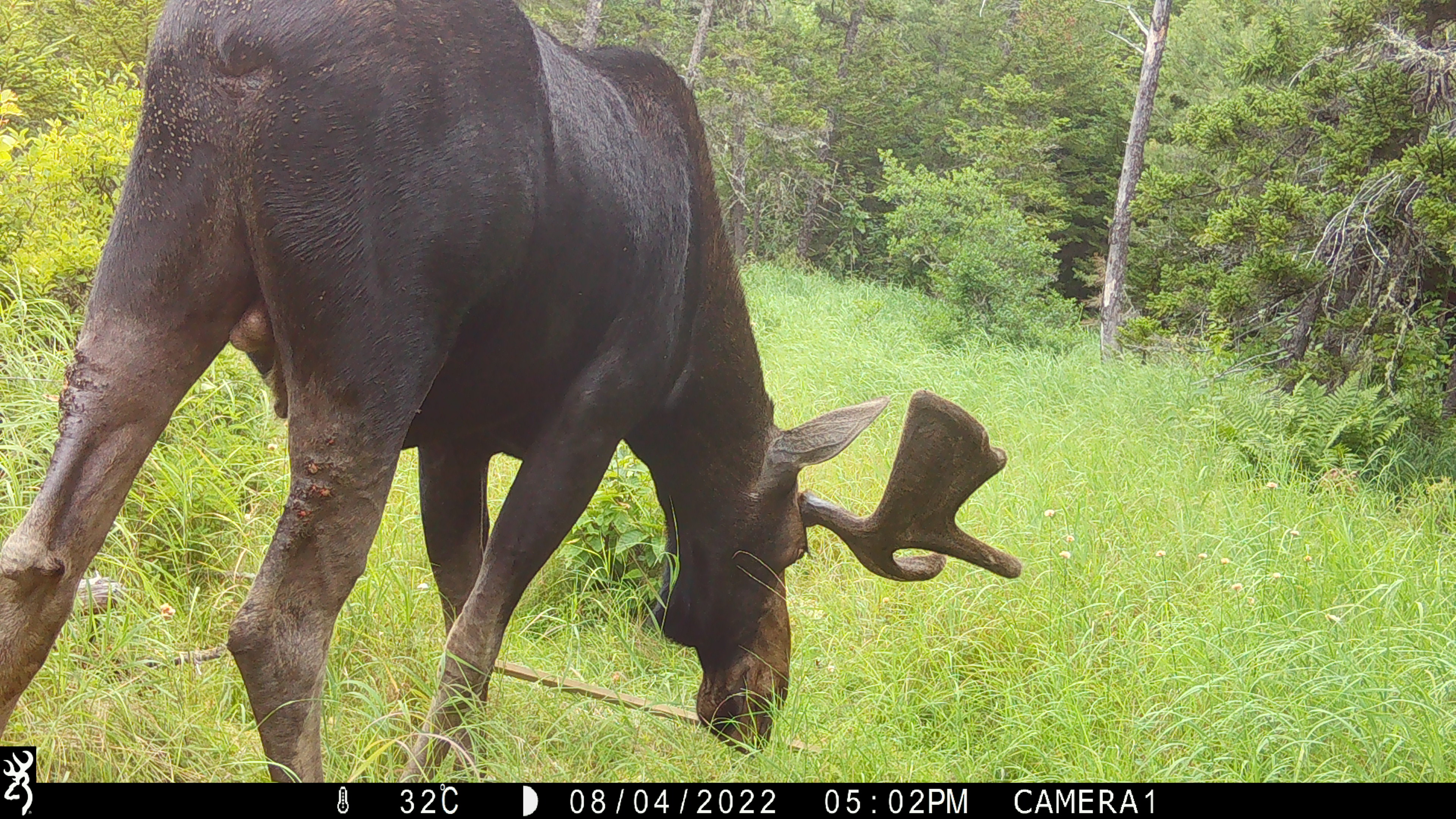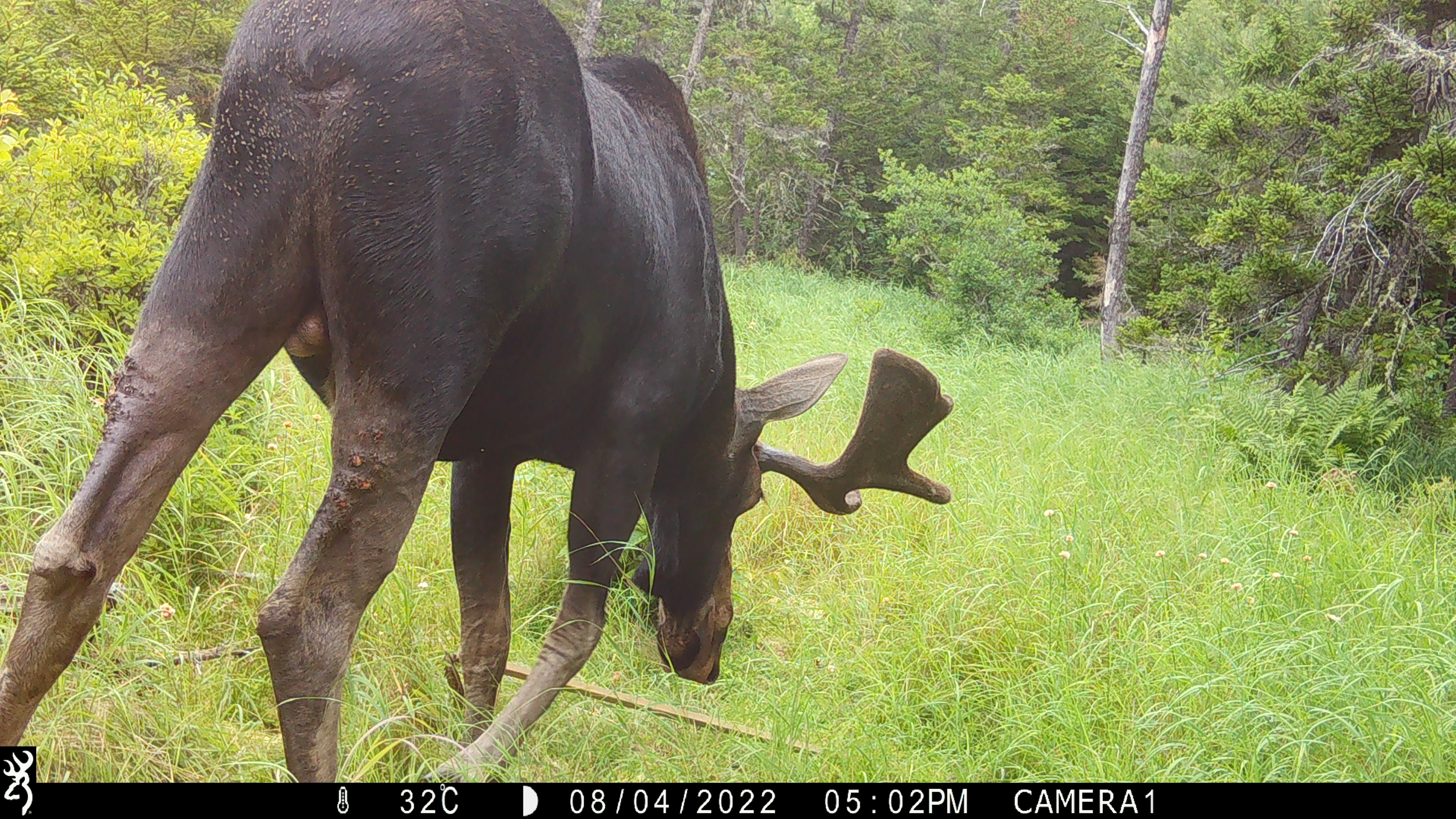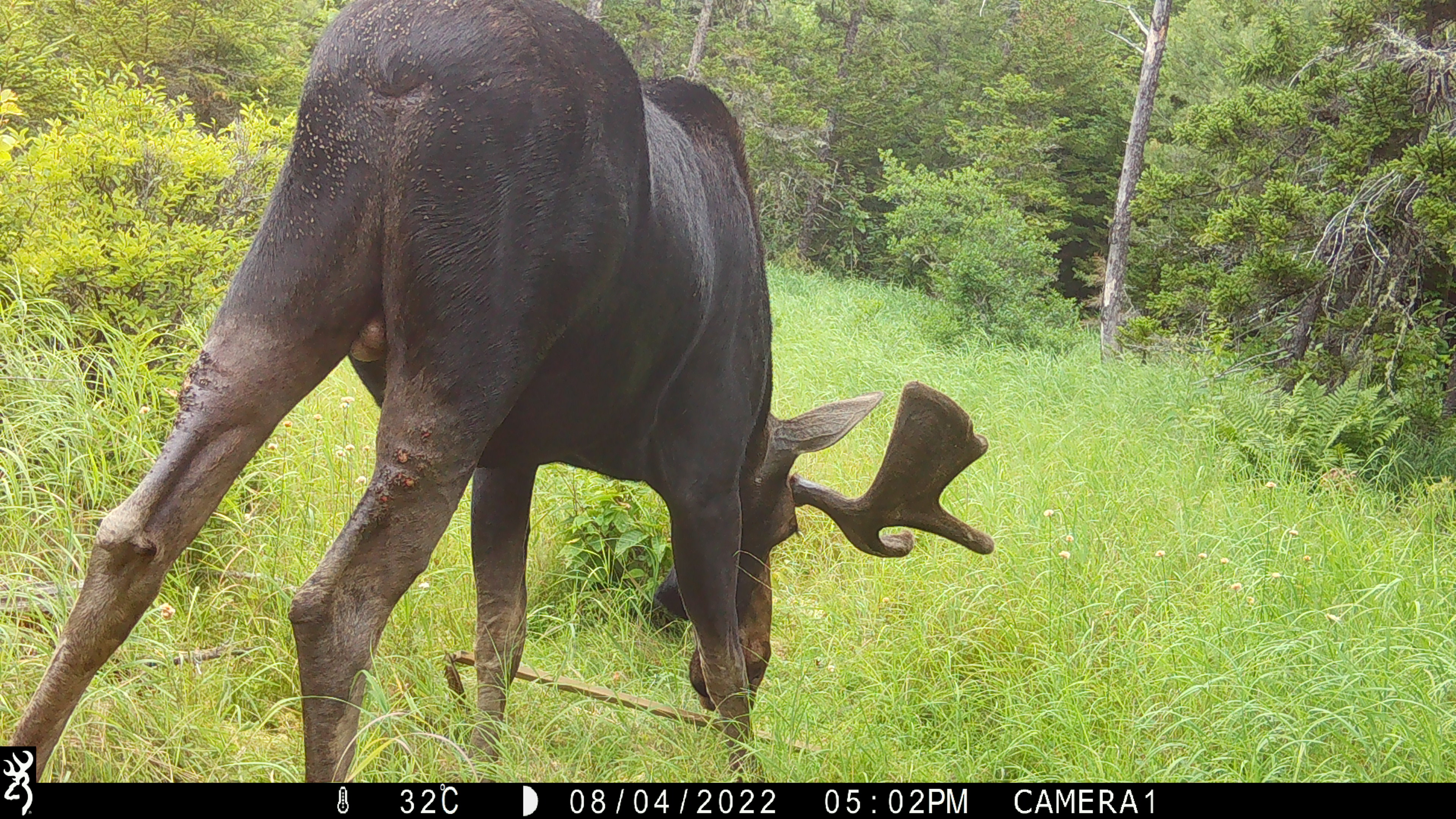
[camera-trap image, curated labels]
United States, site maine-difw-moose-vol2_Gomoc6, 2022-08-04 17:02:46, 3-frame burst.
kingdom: Animalia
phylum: Chordata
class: Mammalia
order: Artiodactyla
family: Cervidae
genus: Alces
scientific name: Alces alces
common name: moose